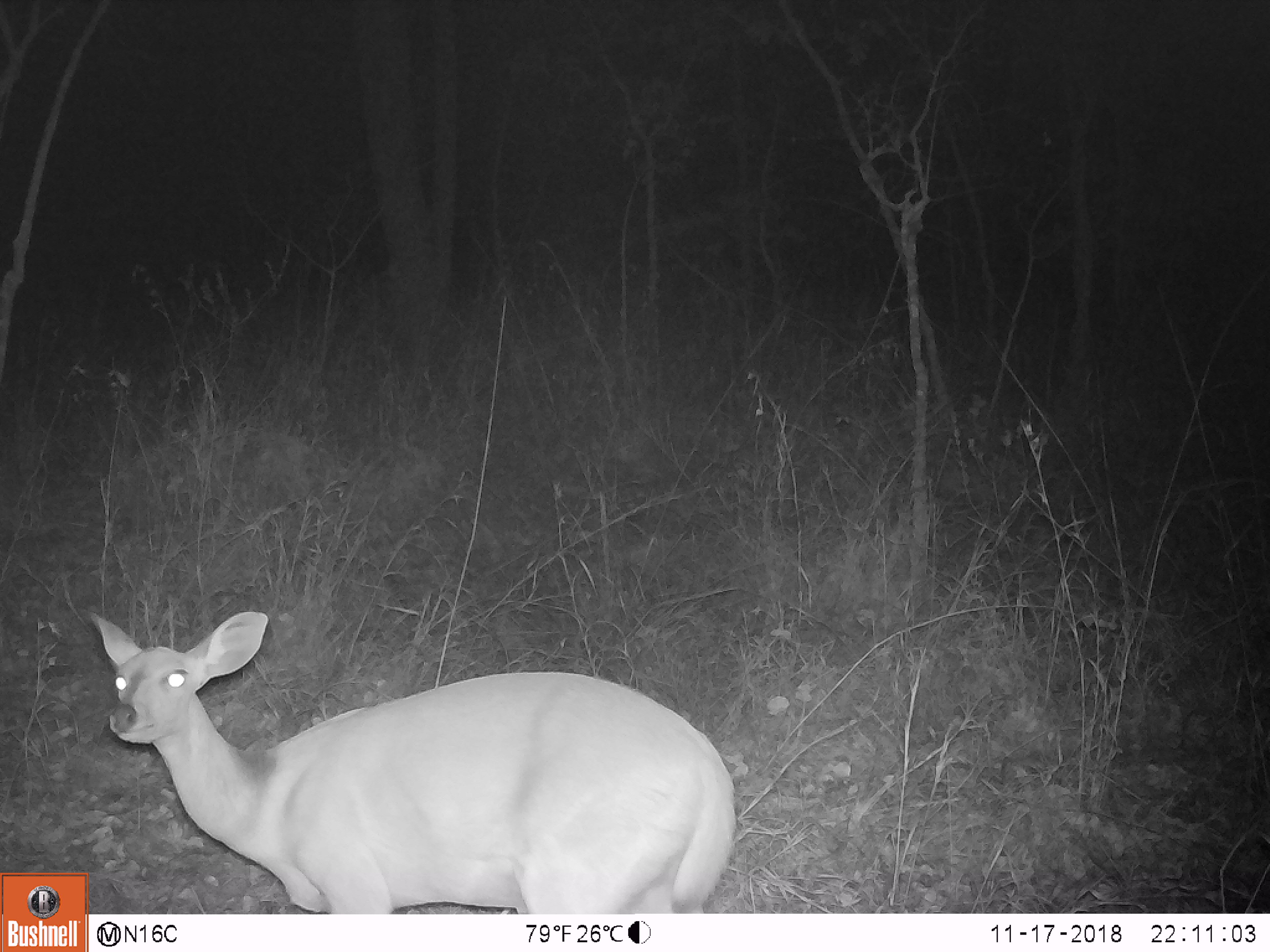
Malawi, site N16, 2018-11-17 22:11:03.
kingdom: Animalia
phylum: Chordata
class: Mammalia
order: Artiodactyla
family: Bovidae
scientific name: Antilopinae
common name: small antelope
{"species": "small antelope (Antilopinae)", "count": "1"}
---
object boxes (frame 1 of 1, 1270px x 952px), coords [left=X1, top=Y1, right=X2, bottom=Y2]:
small antelope: [left=91, top=607, right=749, bottom=913]